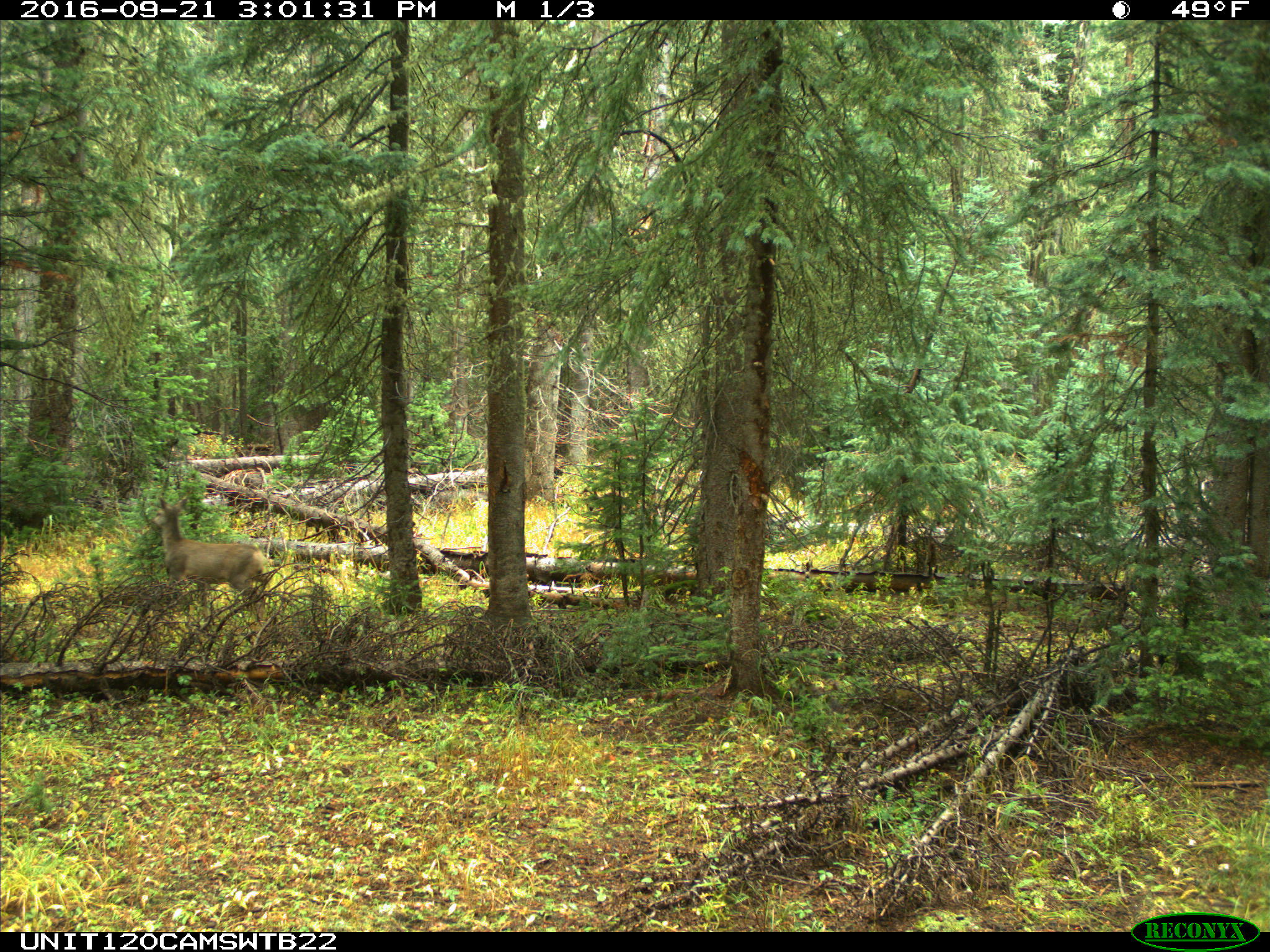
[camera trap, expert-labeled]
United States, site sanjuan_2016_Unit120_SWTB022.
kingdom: Animalia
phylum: Chordata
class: Mammalia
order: Artiodactyla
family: Cervidae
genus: Odocoileus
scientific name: Odocoileus hemionus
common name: mule deer